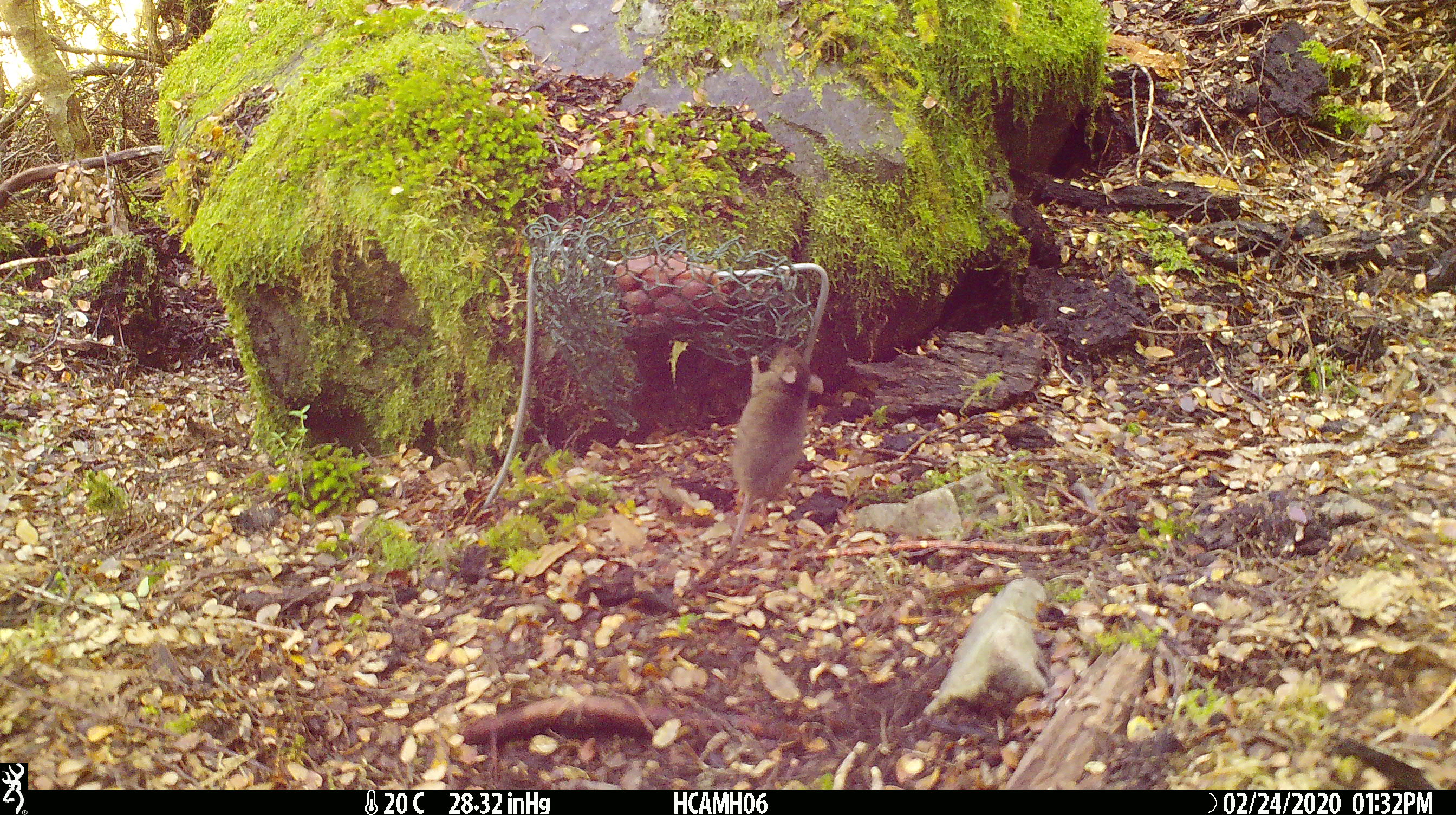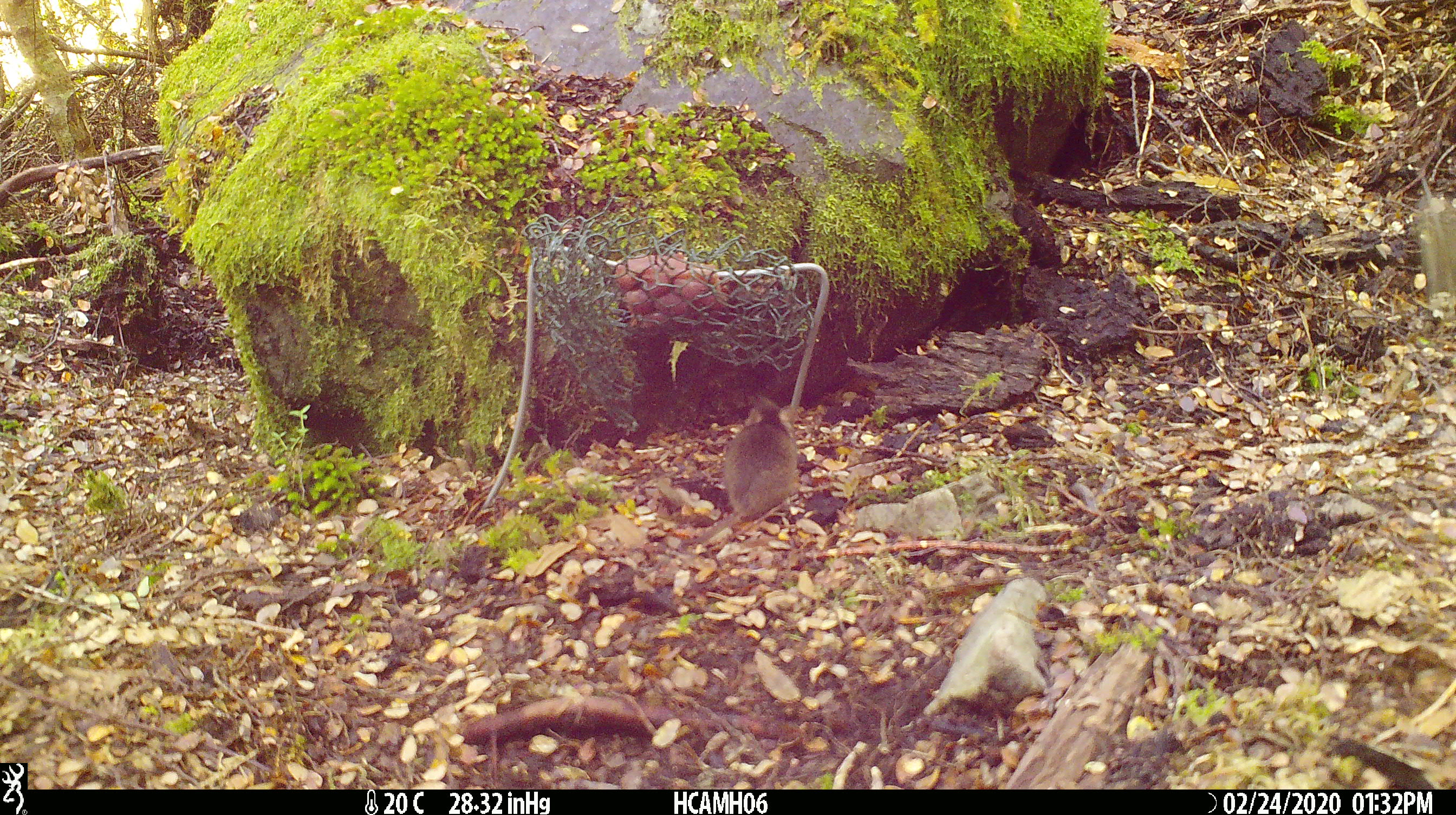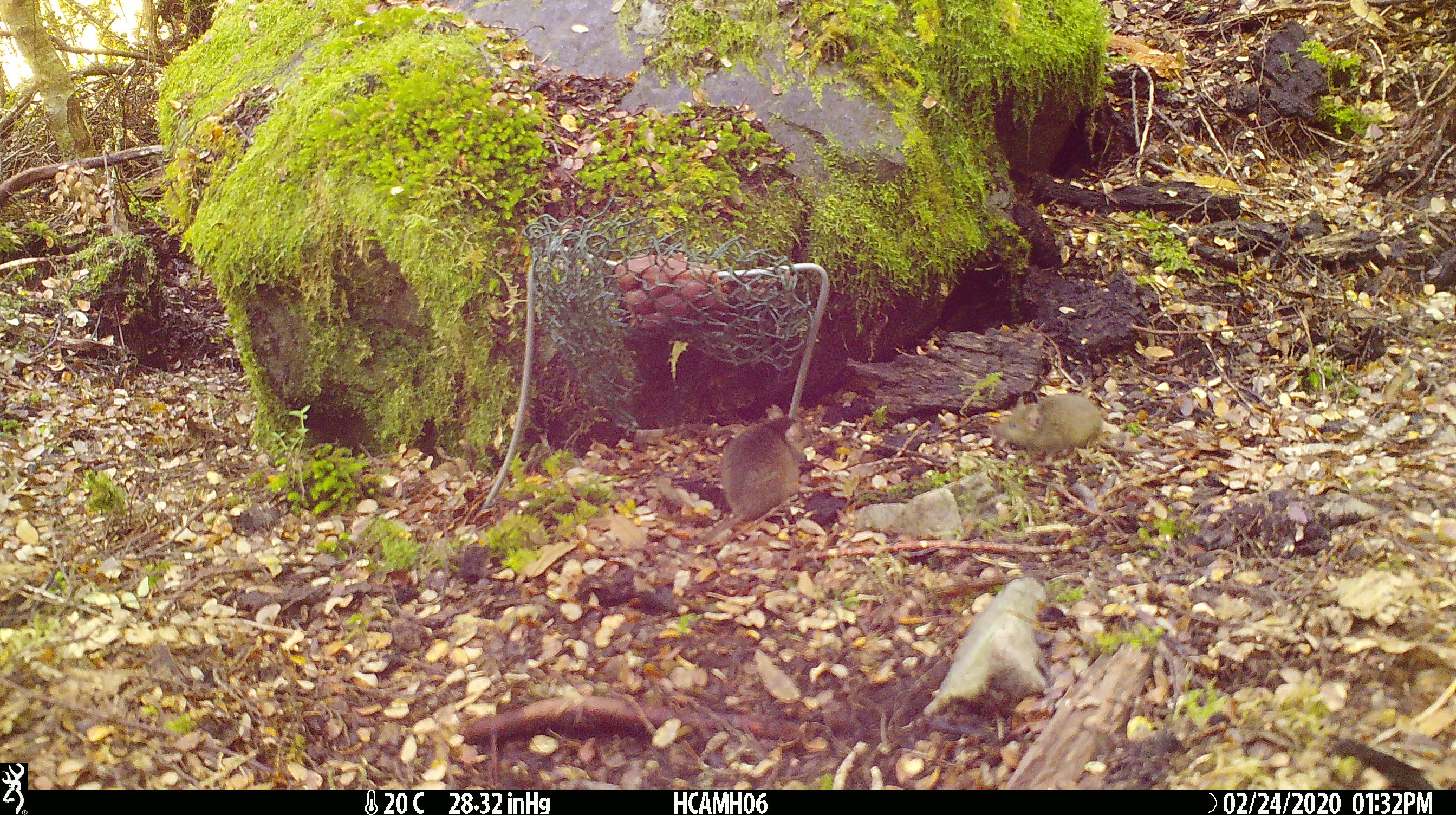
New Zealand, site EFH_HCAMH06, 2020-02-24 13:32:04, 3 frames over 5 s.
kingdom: Animalia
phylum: Chordata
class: Mammalia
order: Rodentia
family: Muridae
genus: Mus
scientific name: Mus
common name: mouse